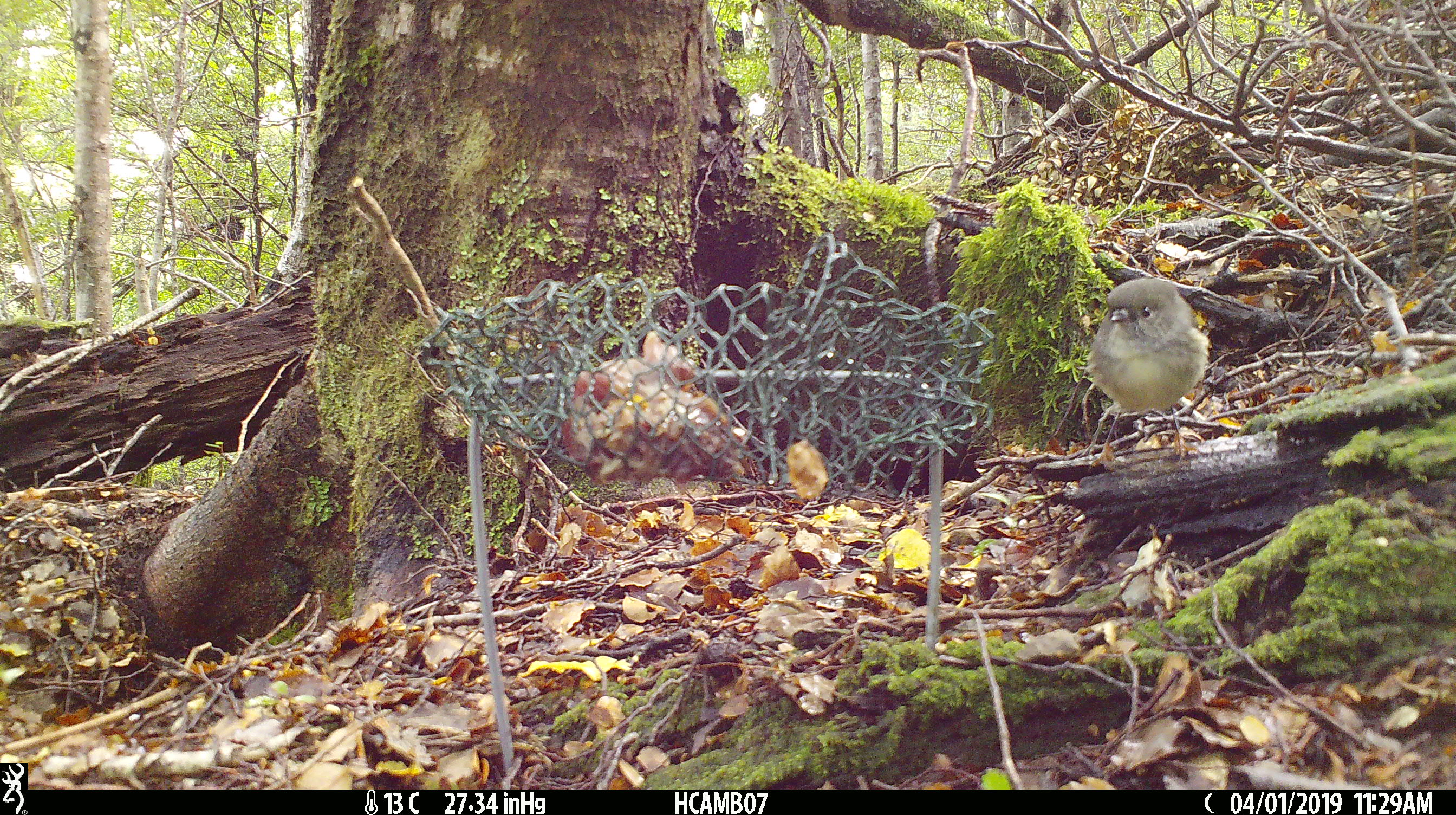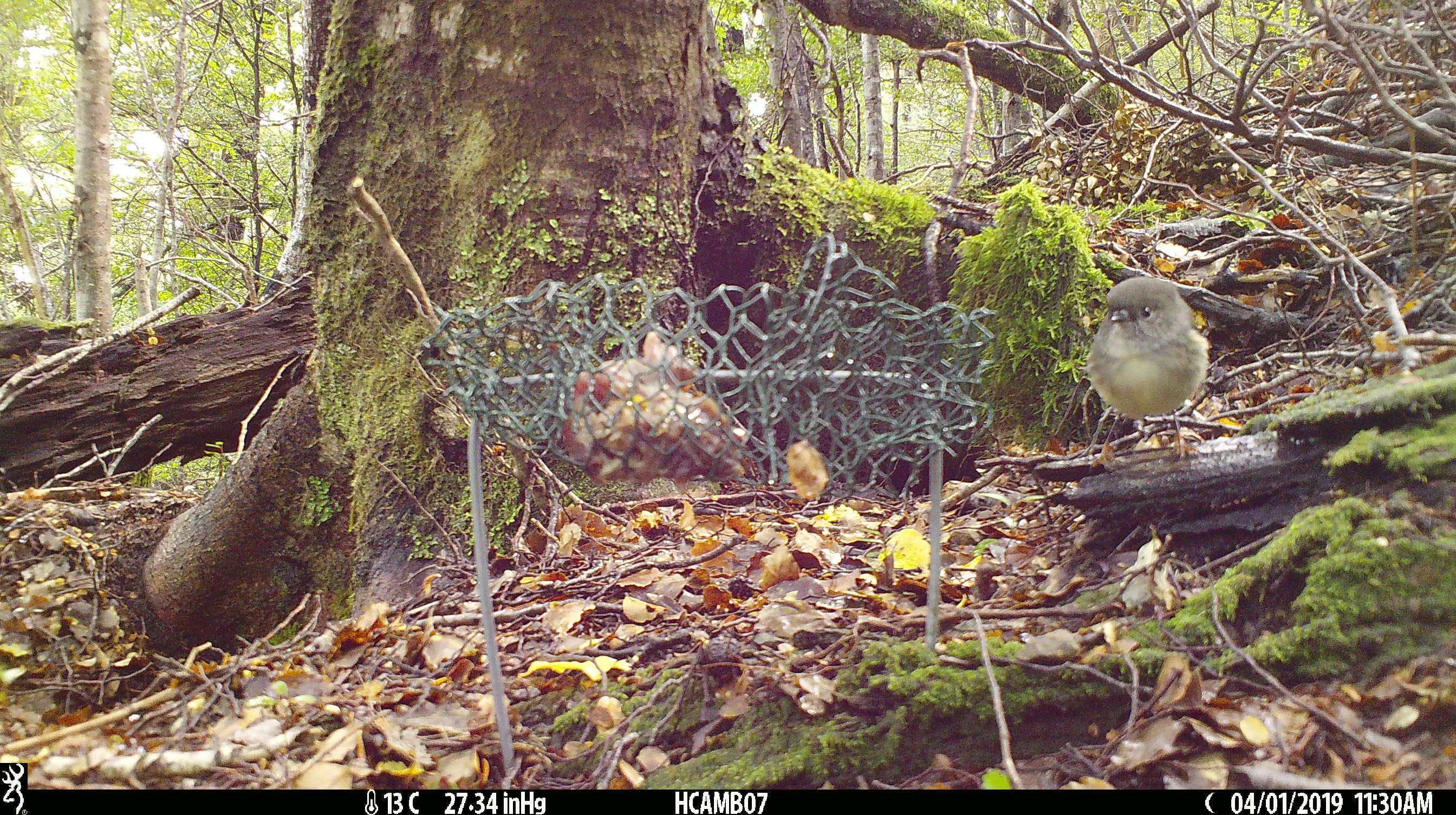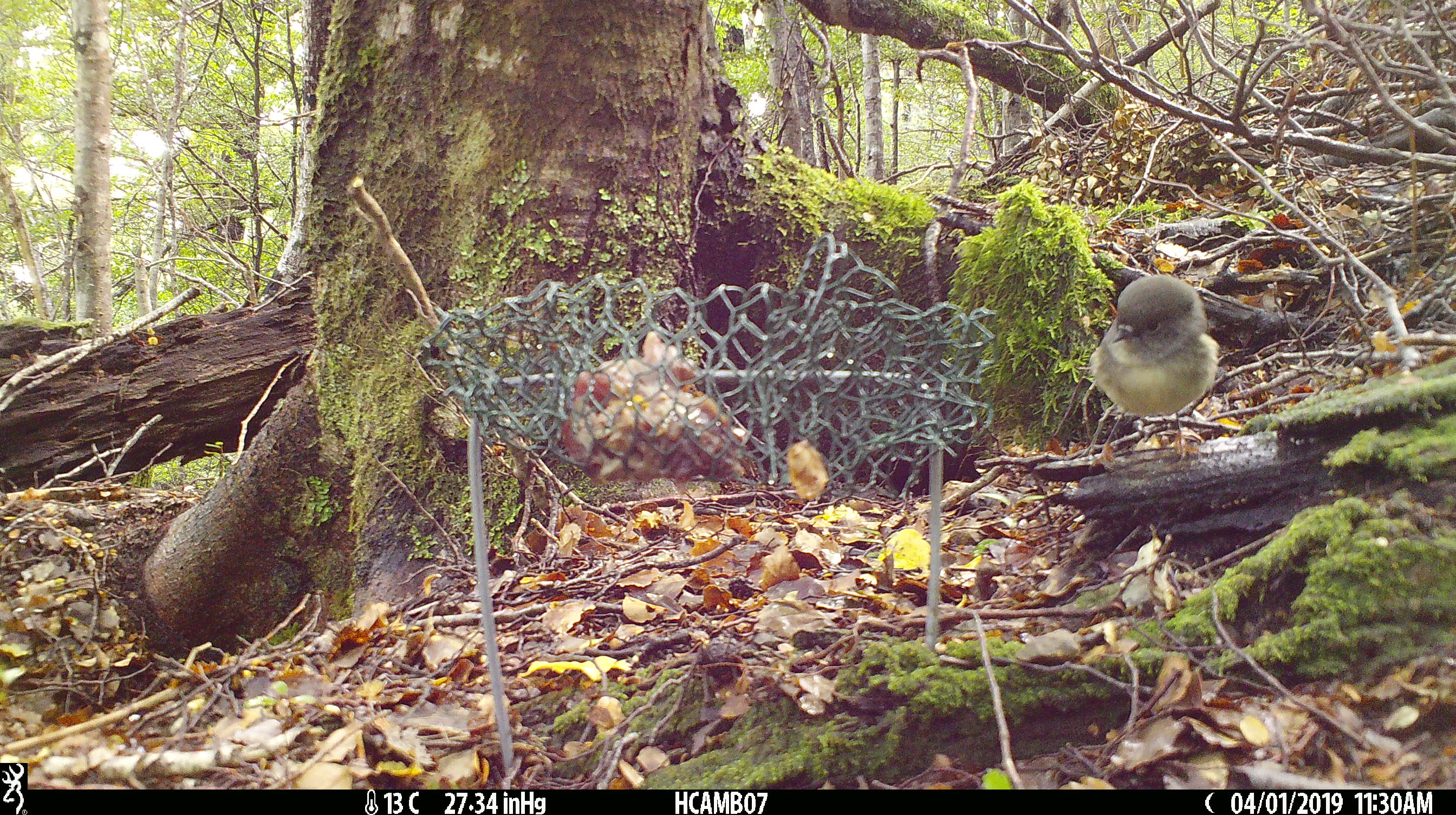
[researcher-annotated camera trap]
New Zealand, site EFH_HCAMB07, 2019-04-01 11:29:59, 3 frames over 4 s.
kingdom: Animalia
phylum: Chordata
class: Aves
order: Passeriformes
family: Petroicidae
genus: Petroica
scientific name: Petroica macrocephala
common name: tomtit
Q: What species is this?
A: Tomtit (Petroica macrocephala).